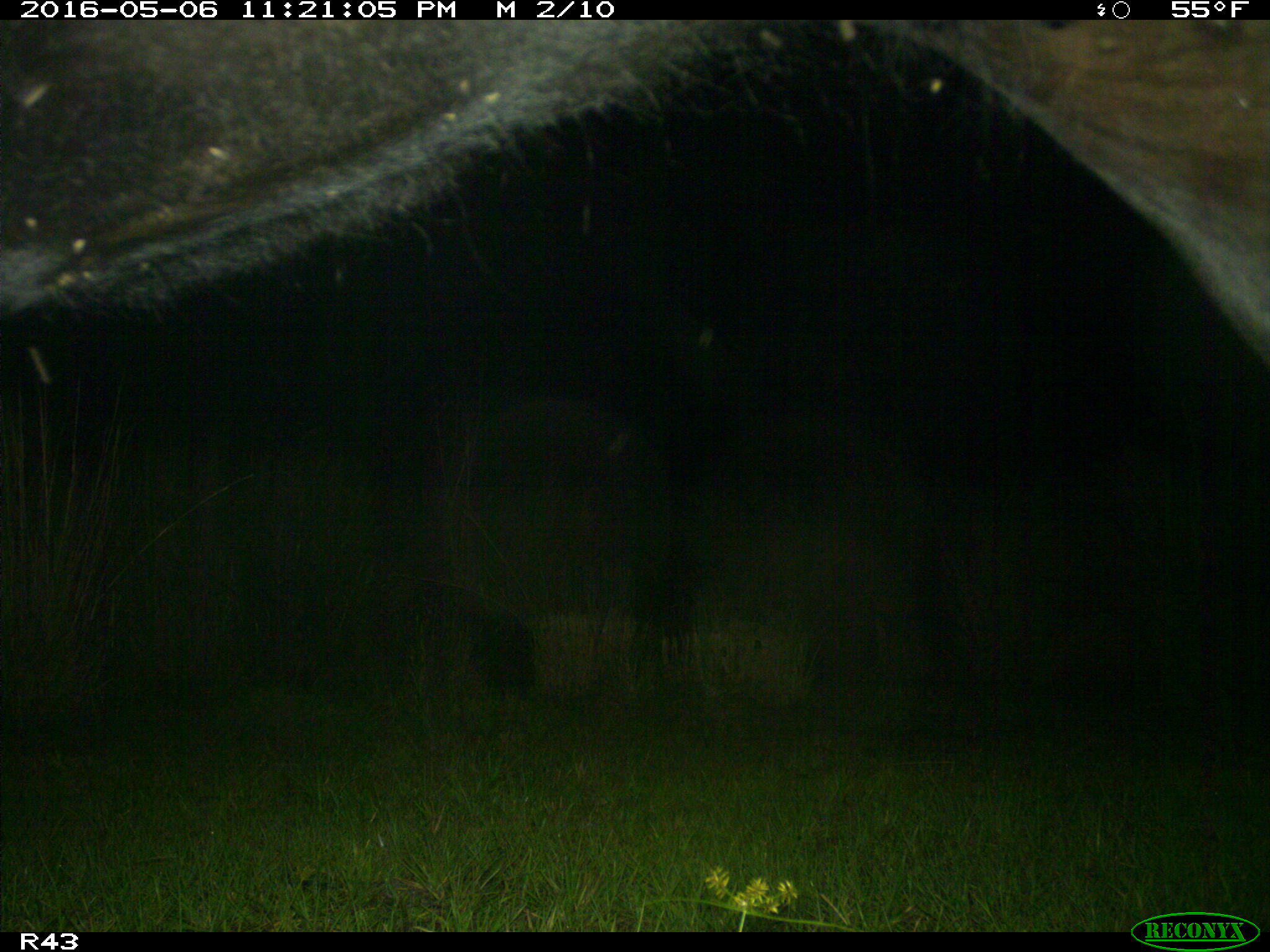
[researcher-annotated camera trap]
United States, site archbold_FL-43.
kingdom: Animalia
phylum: Chordata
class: Mammalia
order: Artiodactyla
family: Bovidae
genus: Bos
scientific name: Bos taurus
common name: domestic cow